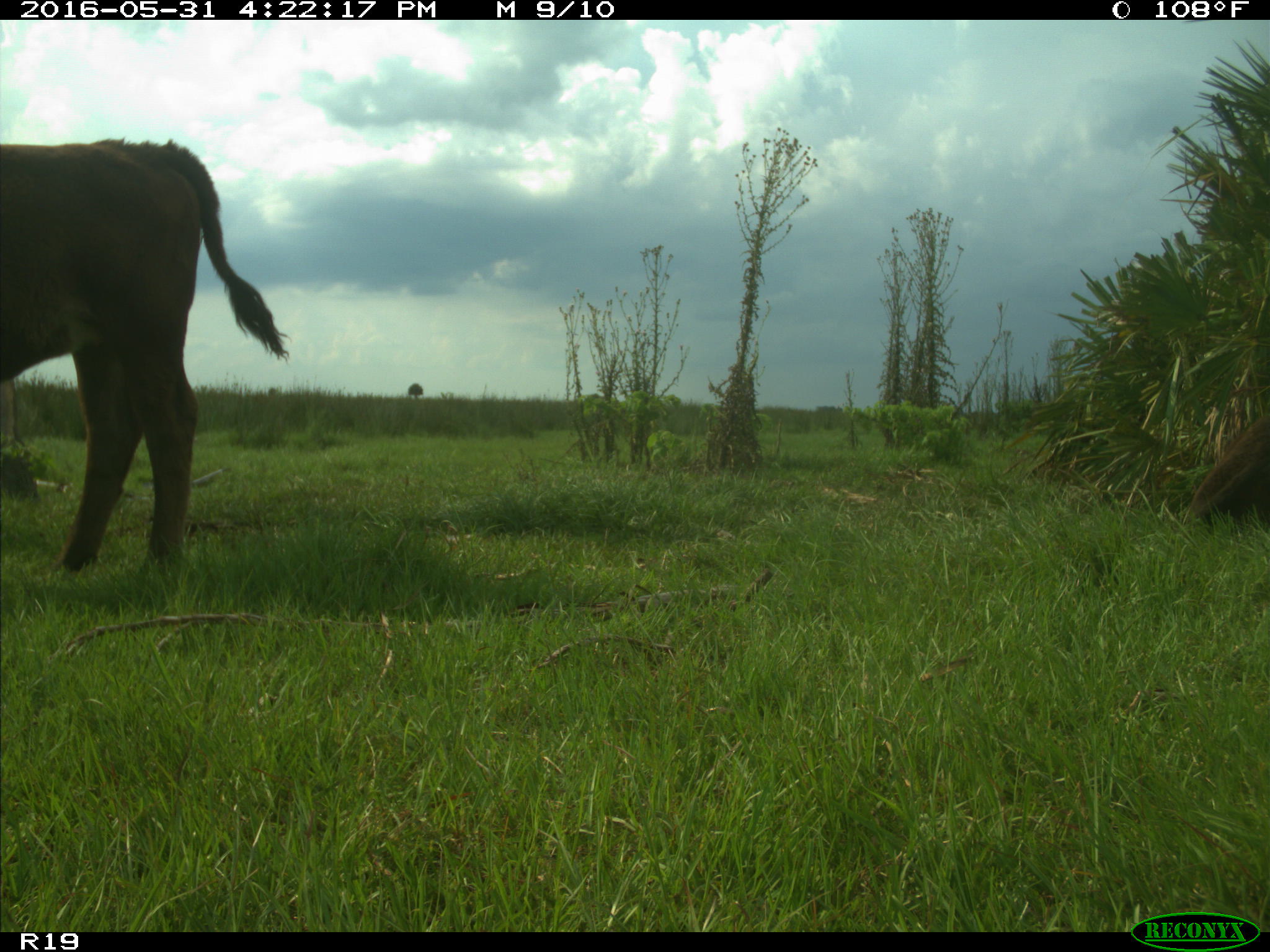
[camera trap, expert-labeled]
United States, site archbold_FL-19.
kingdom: Animalia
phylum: Chordata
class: Mammalia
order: Artiodactyla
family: Bovidae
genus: Bos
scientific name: Bos taurus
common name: domestic cow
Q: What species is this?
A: Bos taurus (domestic cow).